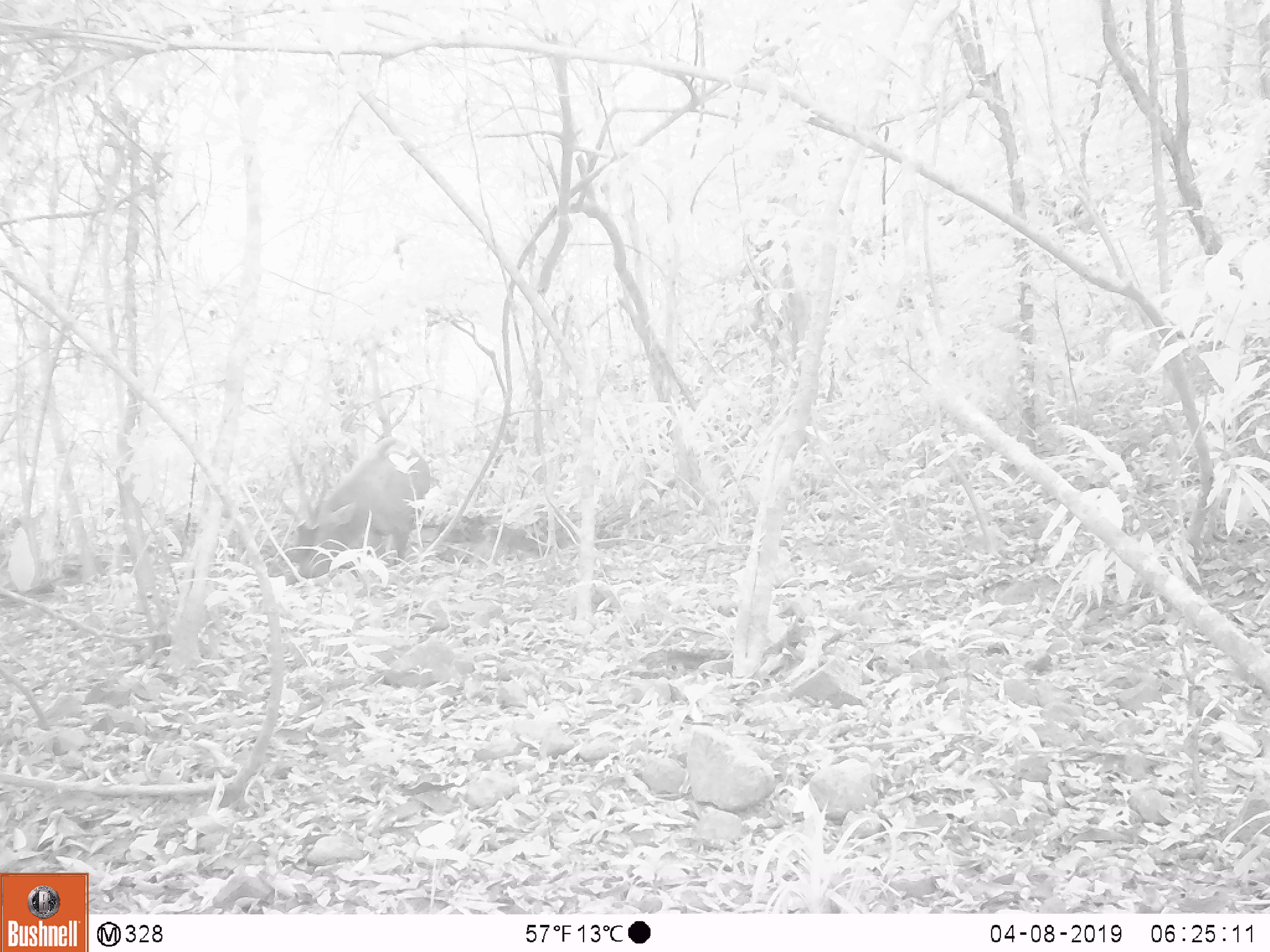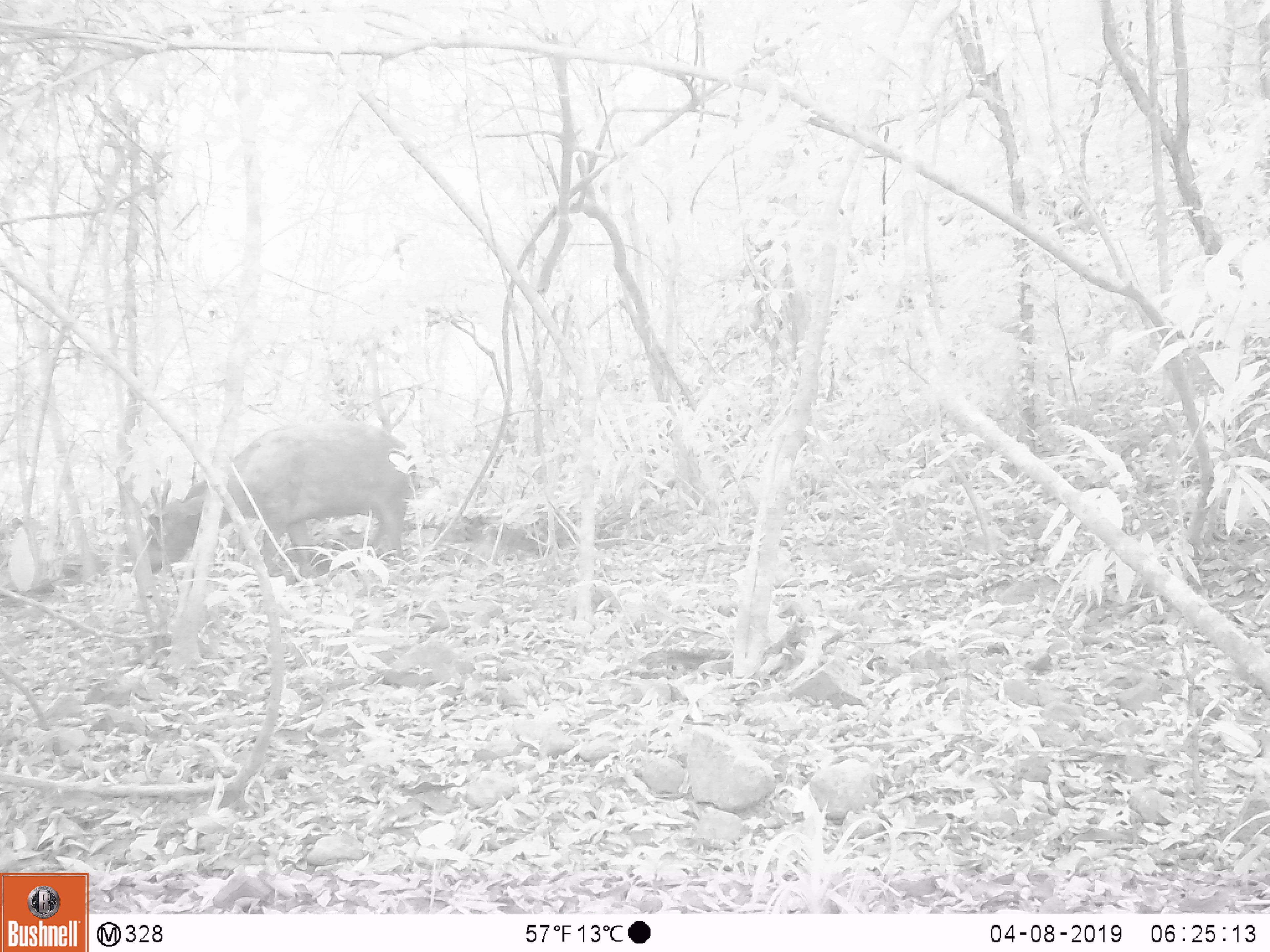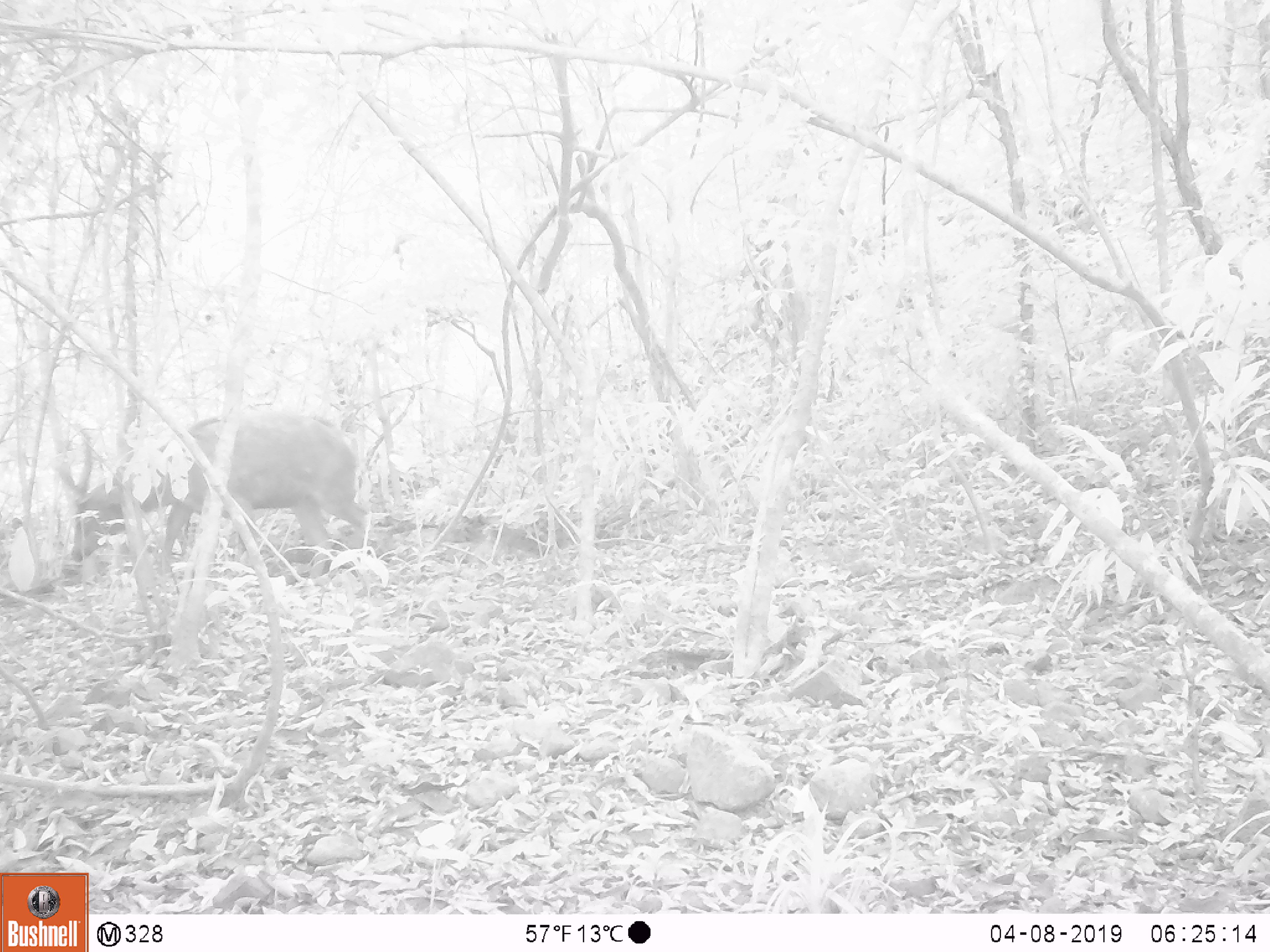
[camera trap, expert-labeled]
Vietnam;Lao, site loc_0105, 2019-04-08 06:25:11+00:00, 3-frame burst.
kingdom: Animalia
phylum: Chordata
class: Mammalia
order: Artiodactyla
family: Cervidae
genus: Rusa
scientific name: Rusa unicolor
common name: sambar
Sambar (Rusa unicolor). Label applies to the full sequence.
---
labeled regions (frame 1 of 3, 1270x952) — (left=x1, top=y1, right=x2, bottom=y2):
sambar: (left=275, top=437, right=430, bottom=579)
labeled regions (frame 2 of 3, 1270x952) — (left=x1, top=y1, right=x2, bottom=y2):
sambar: (left=146, top=420, right=417, bottom=582)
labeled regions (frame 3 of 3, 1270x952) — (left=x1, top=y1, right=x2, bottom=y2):
sambar: (left=53, top=409, right=370, bottom=580)